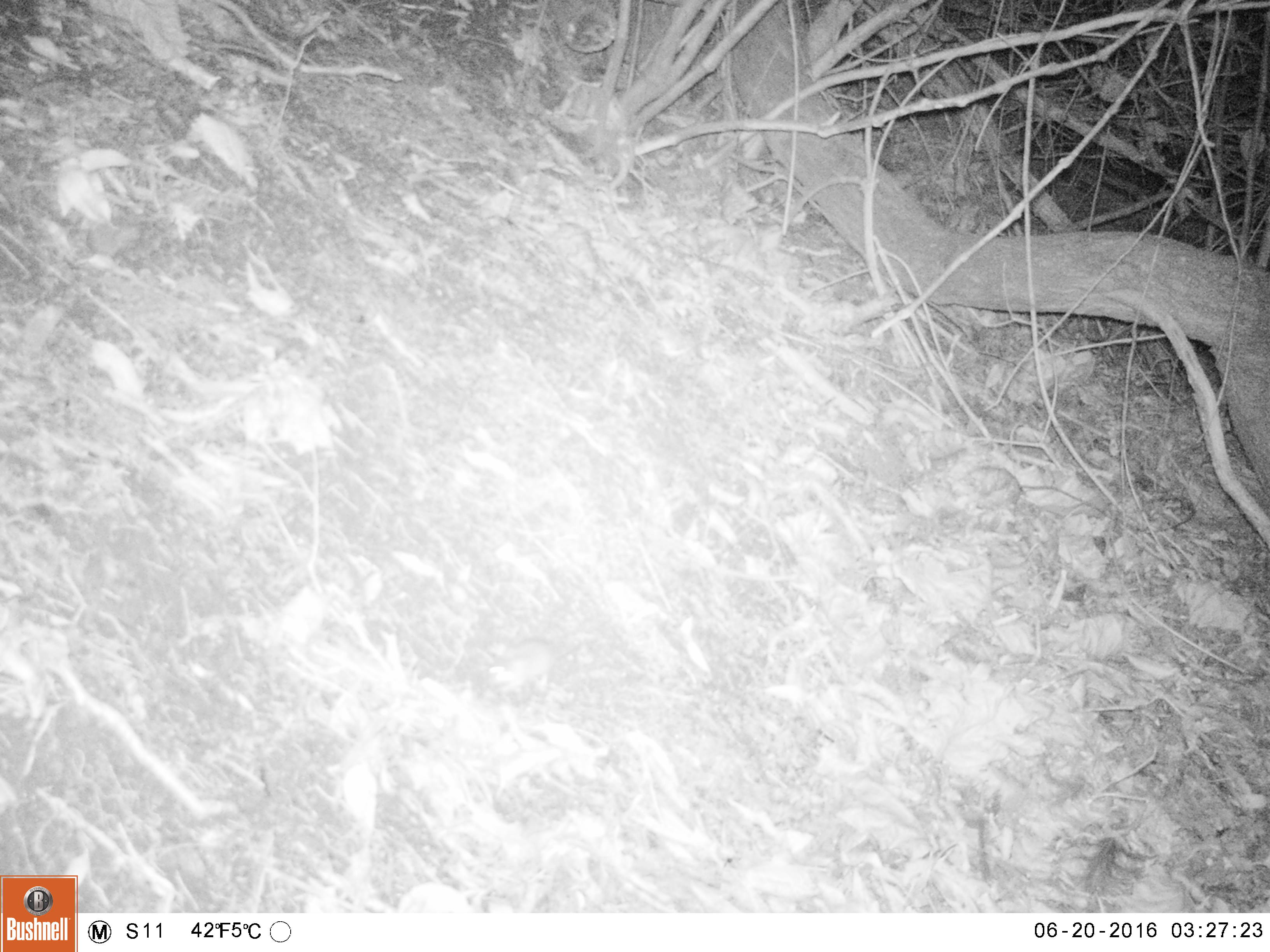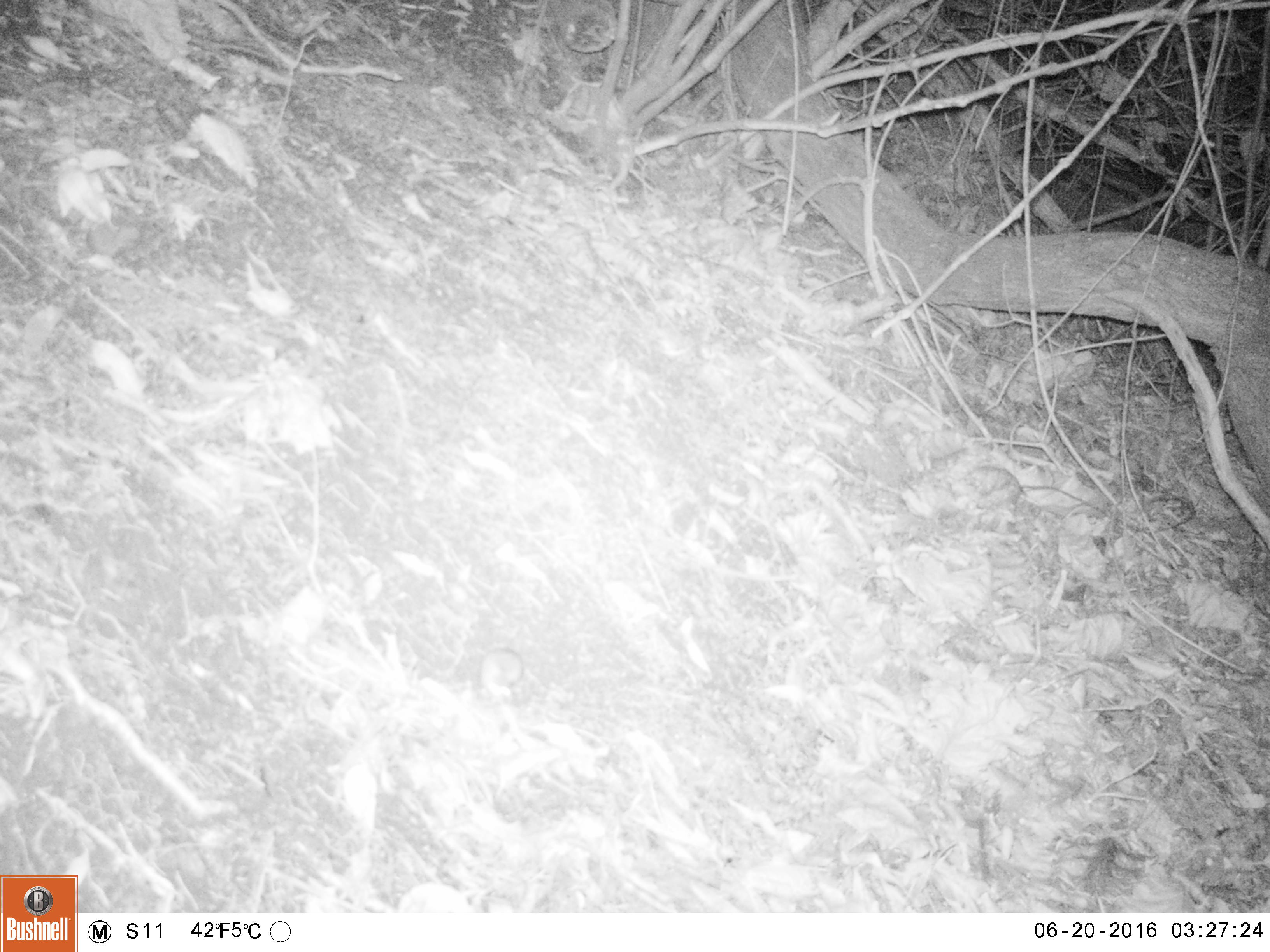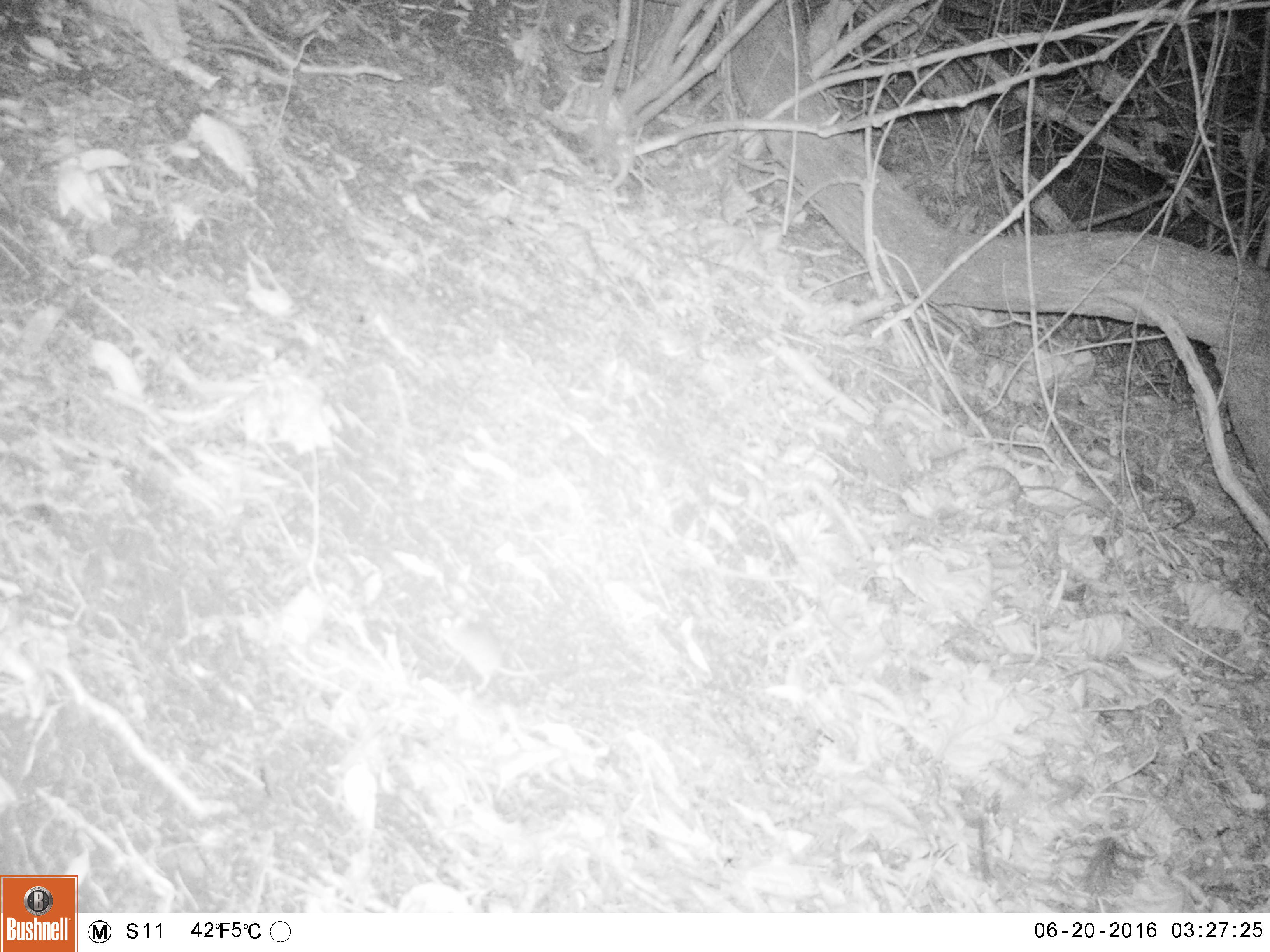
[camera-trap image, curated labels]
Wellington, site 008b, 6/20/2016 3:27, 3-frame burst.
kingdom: Animalia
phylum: Chordata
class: Mammalia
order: Rodentia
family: Muridae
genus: Mus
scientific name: Mus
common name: mouse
Mouse (Mus).